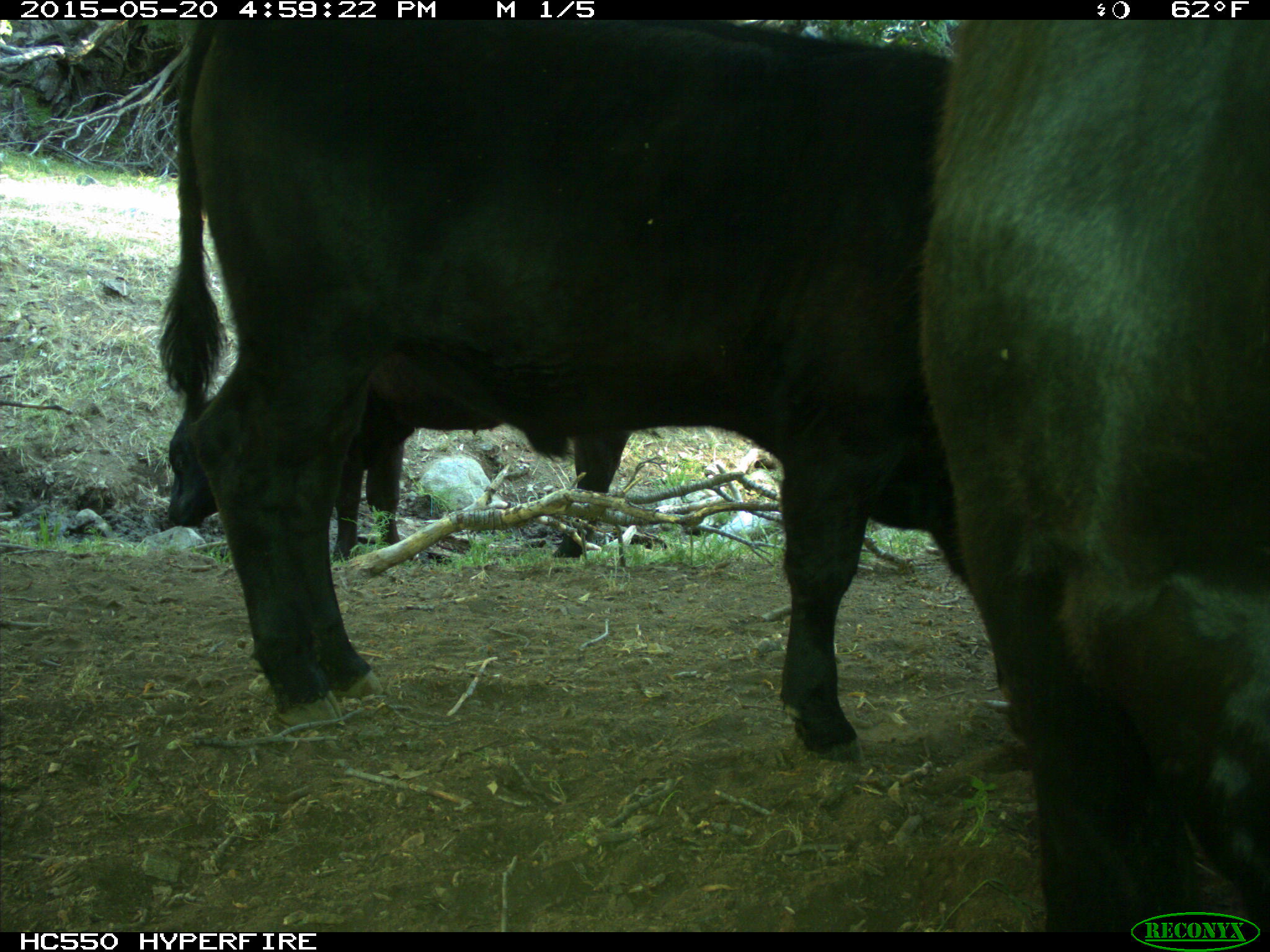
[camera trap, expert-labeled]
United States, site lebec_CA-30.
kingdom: Animalia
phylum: Chordata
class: Mammalia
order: Artiodactyla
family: Bovidae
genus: Bos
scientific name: Bos taurus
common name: domestic cow